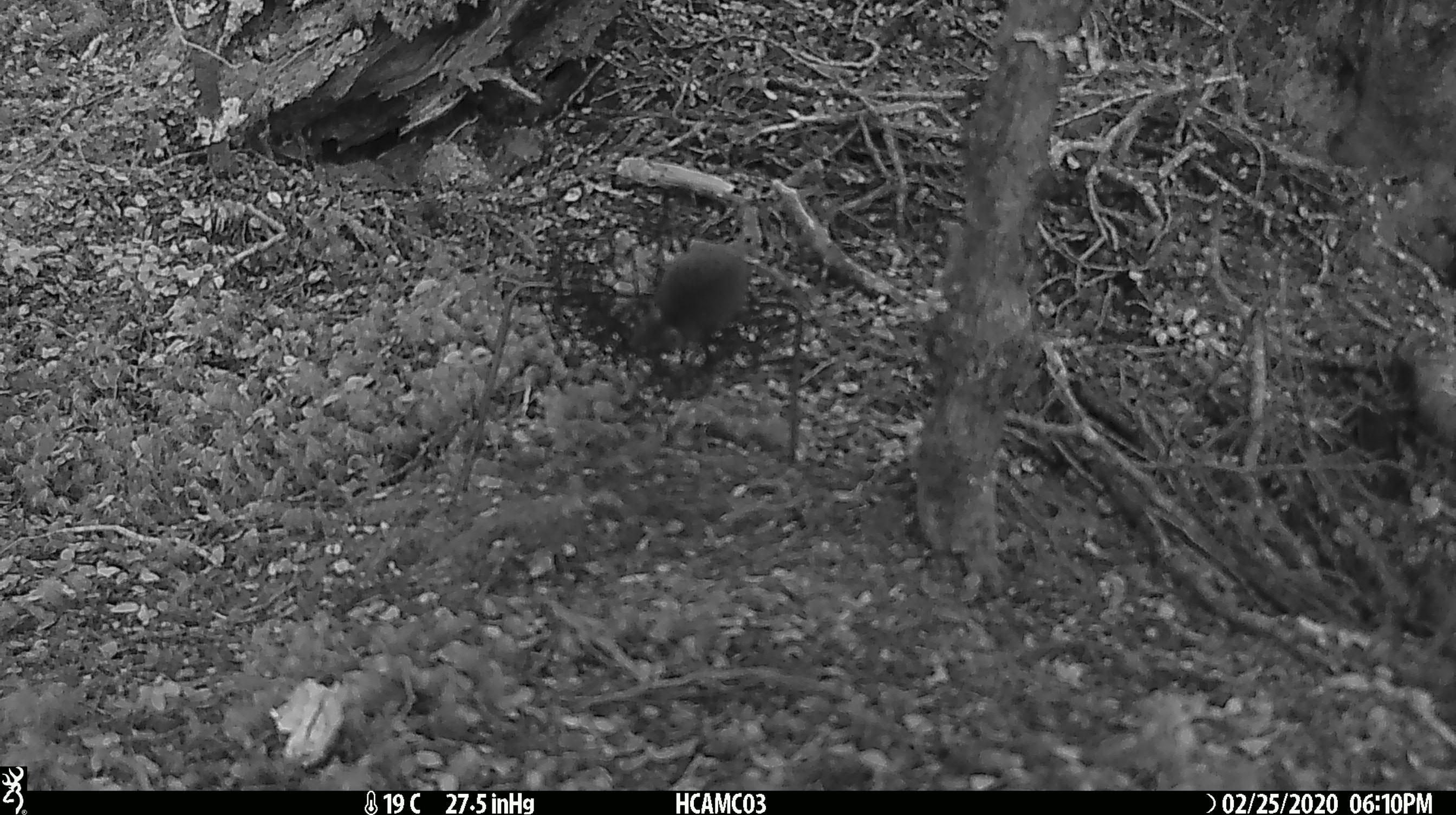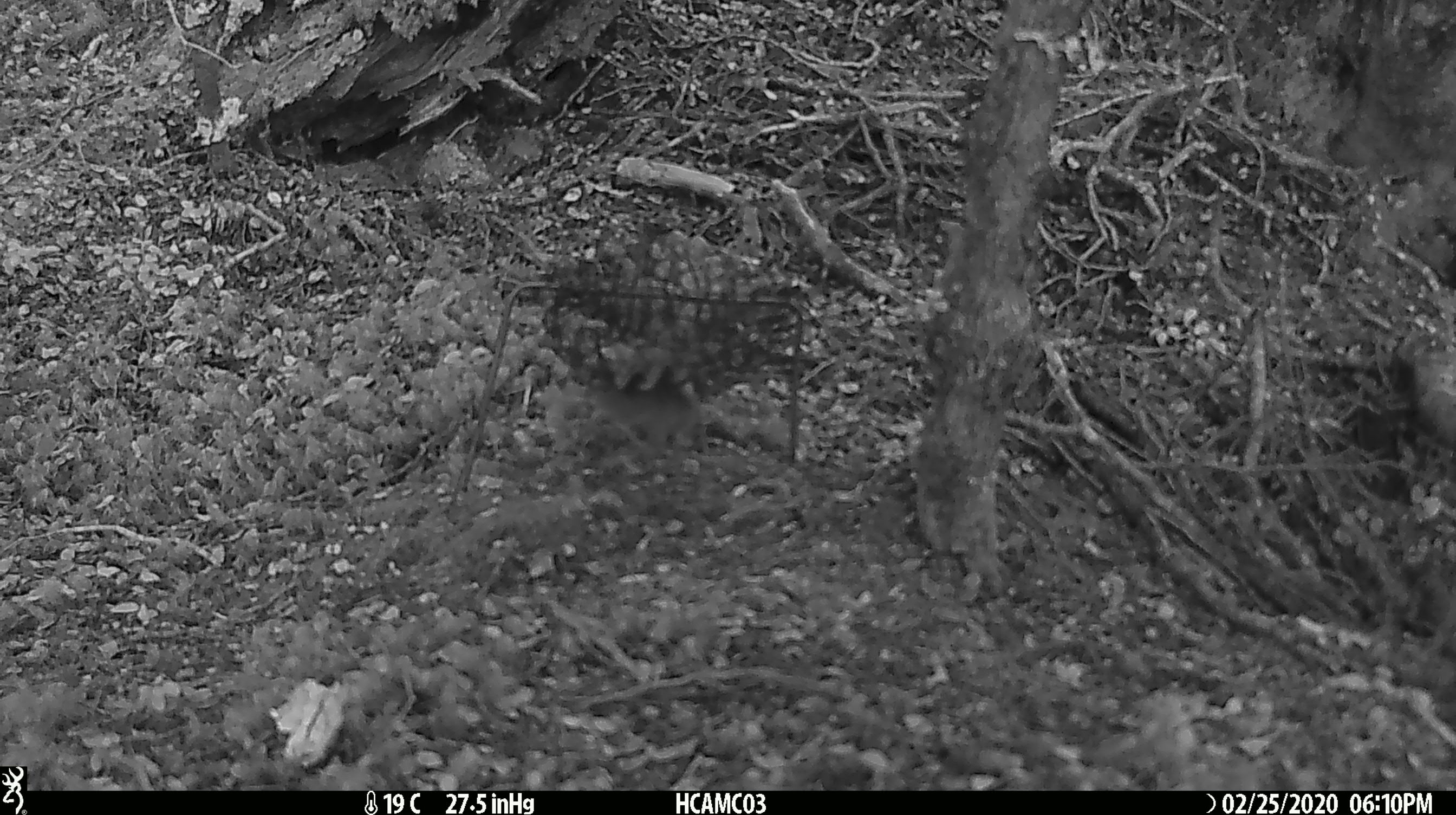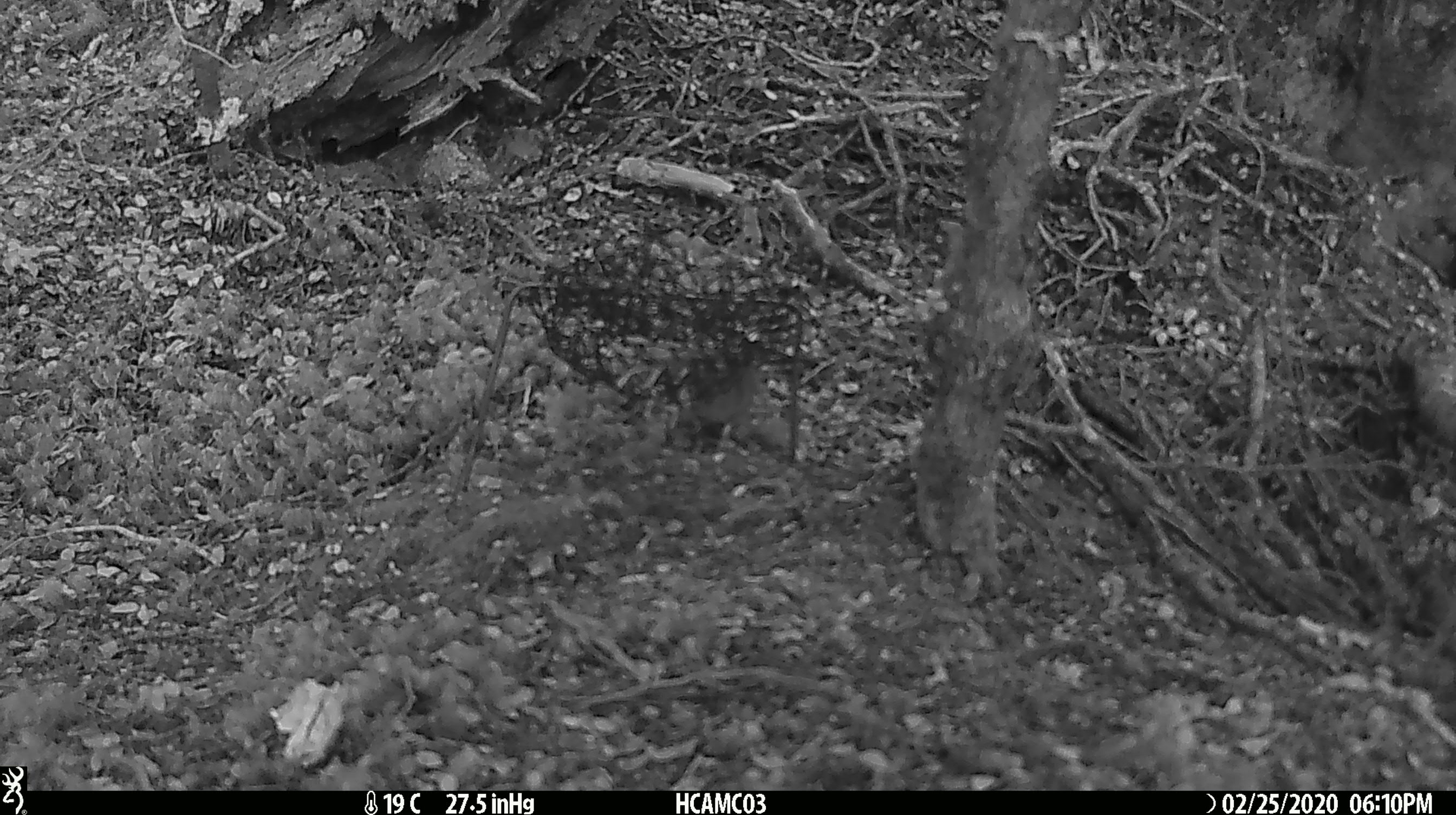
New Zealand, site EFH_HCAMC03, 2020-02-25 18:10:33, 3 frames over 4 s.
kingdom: Animalia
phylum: Chordata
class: Mammalia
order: Rodentia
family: Muridae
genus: Mus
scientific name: Mus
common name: mouse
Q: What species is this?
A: Mouse (Mus).